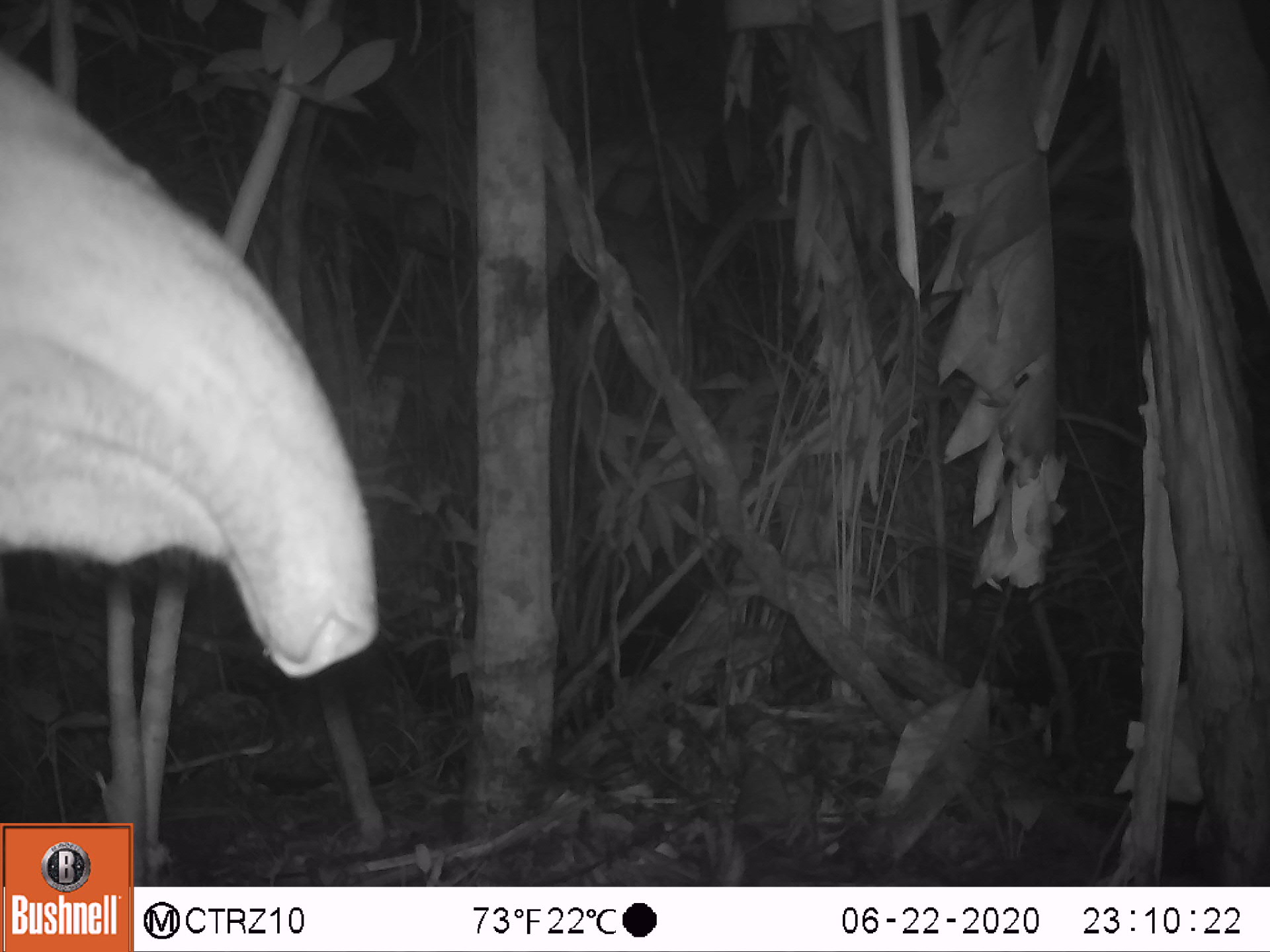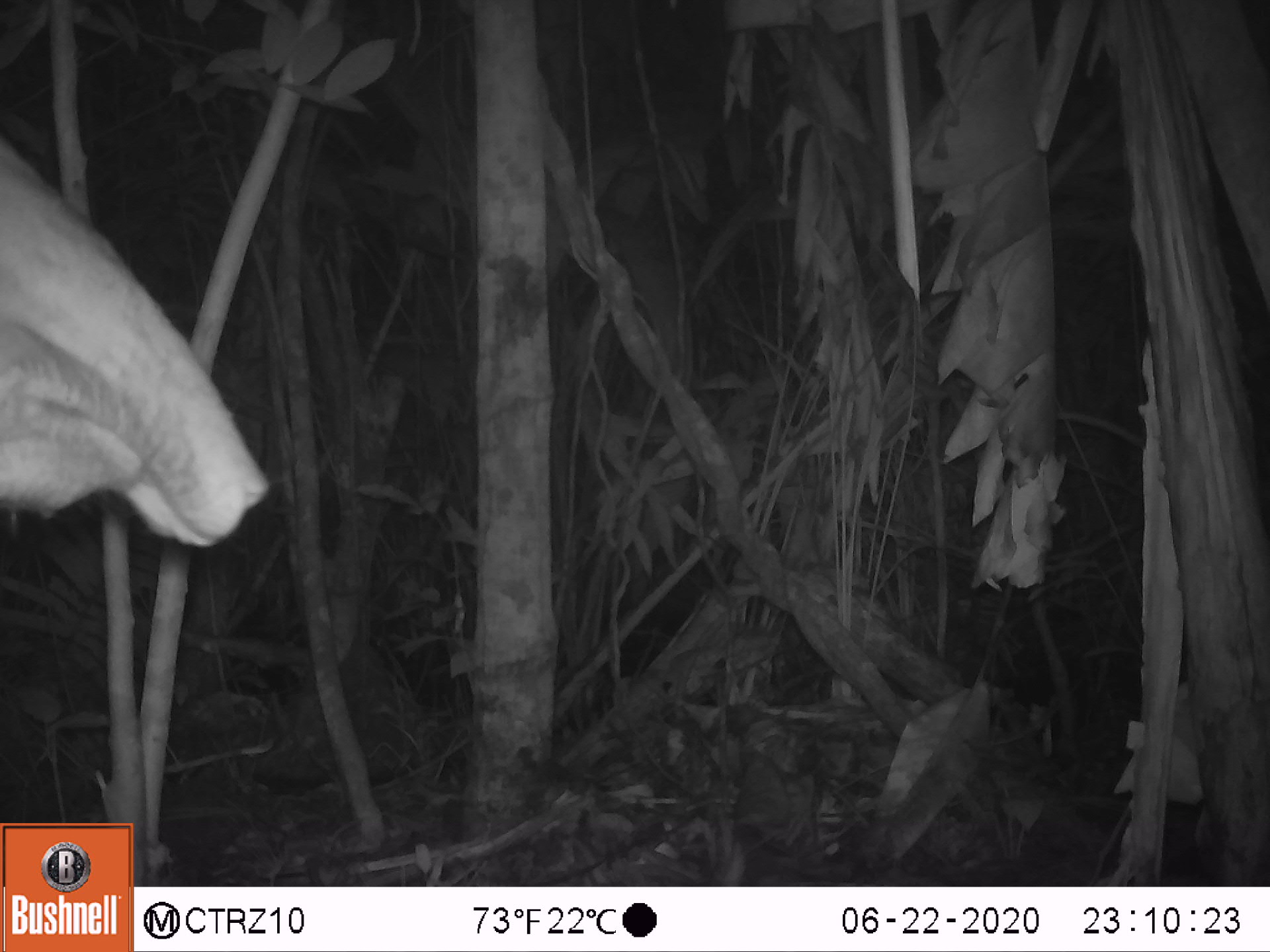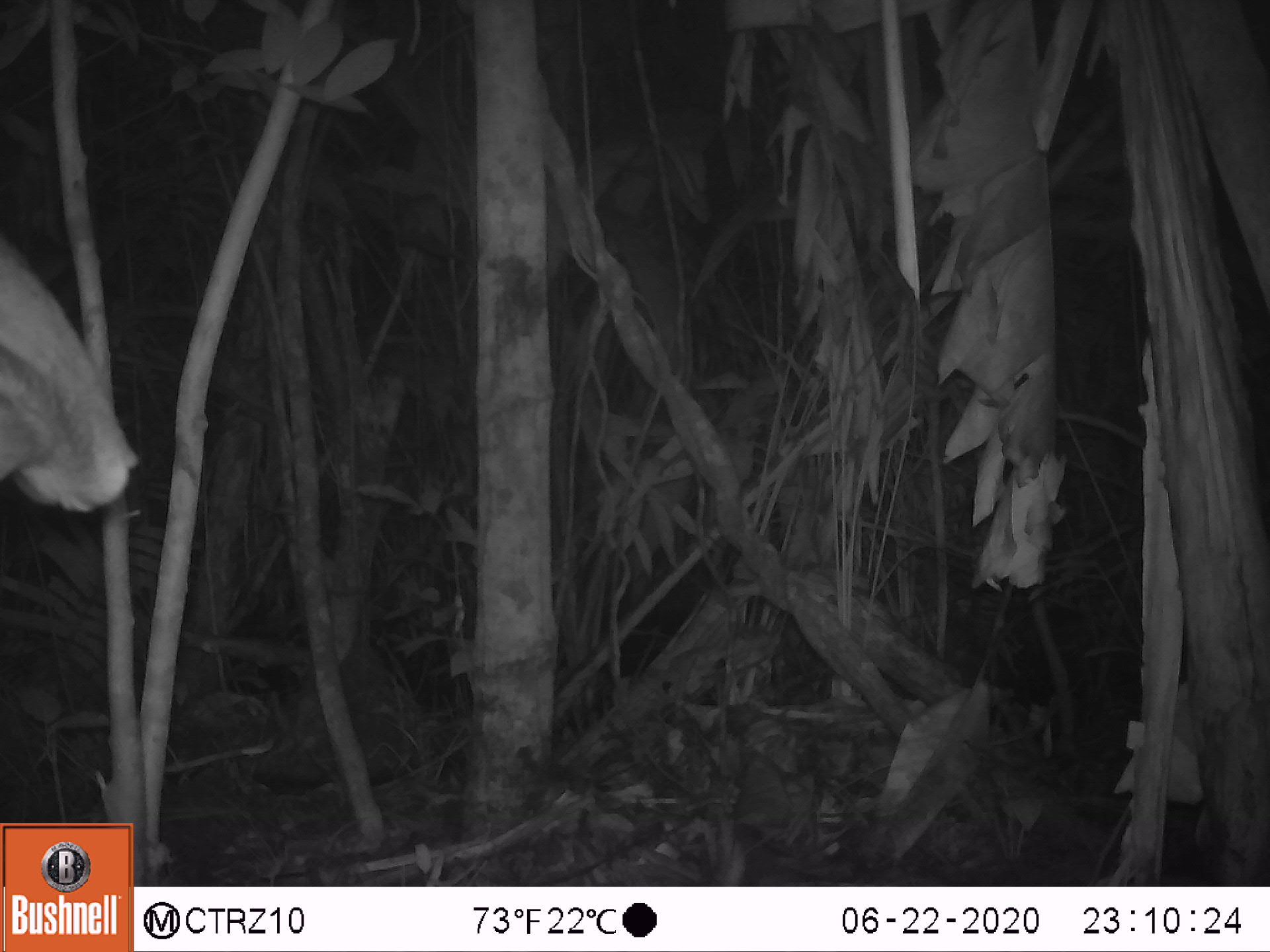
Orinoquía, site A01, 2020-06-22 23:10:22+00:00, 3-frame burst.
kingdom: Animalia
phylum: Chordata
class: Mammalia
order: Perissodactyla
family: Tapiridae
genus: Tapirus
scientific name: Tapirus terrestris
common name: lowland tapir